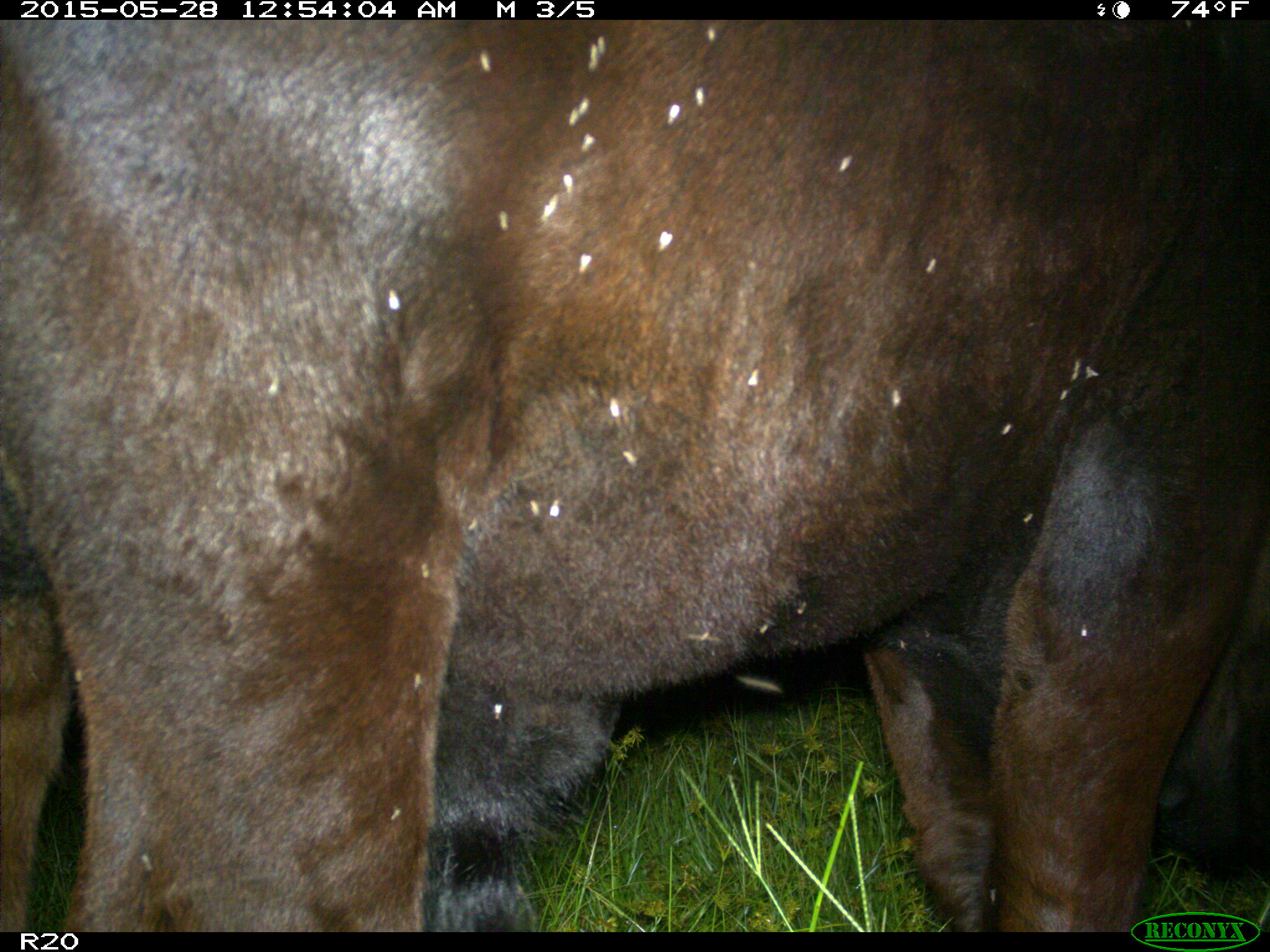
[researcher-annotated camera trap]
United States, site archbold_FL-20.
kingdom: Animalia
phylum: Chordata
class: Mammalia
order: Artiodactyla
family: Bovidae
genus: Bos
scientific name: Bos taurus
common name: domestic cow